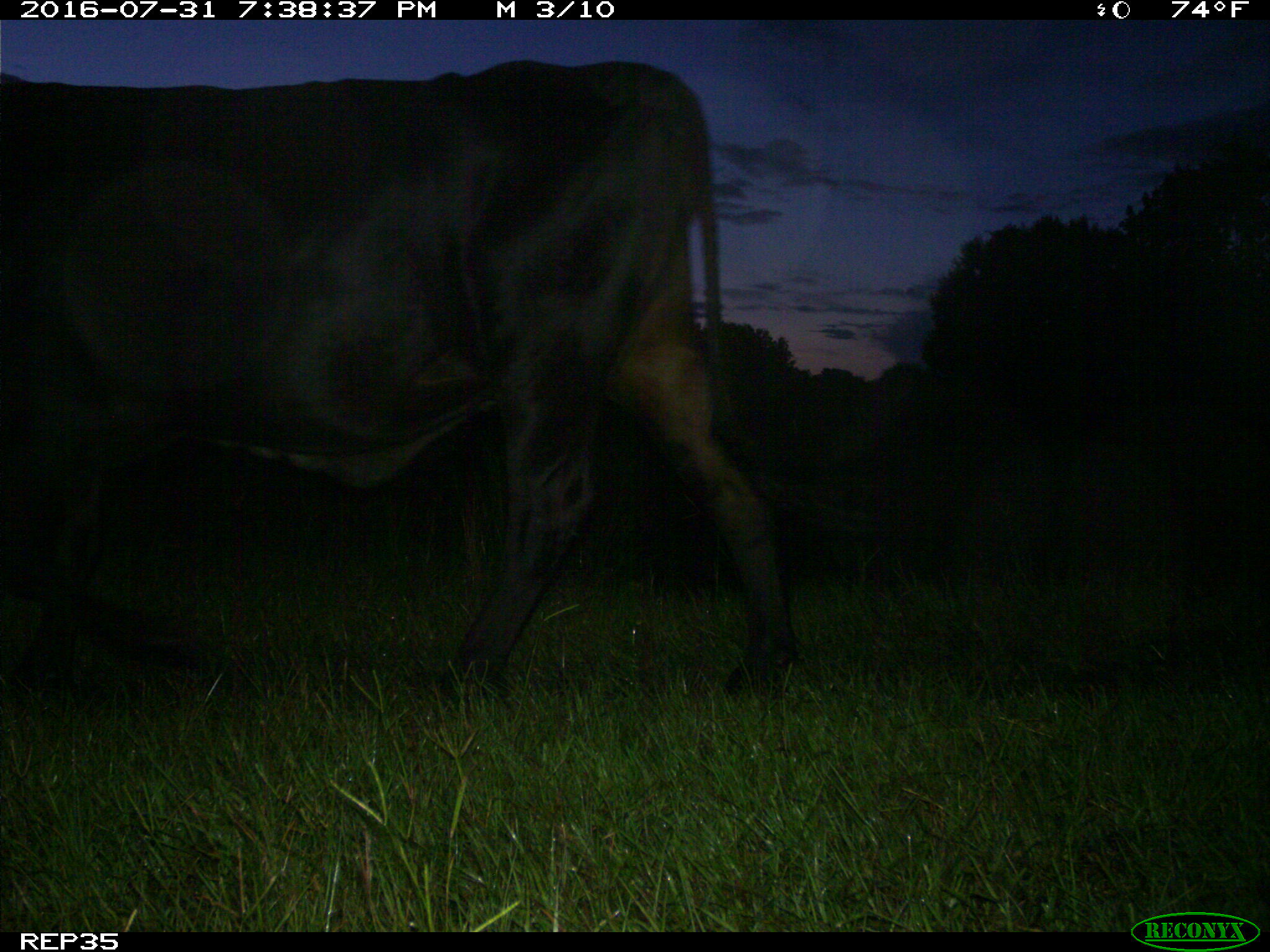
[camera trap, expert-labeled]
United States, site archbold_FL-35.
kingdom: Animalia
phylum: Chordata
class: Mammalia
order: Artiodactyla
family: Bovidae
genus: Bos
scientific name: Bos taurus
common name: domestic cow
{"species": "Bos taurus (domestic cow)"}